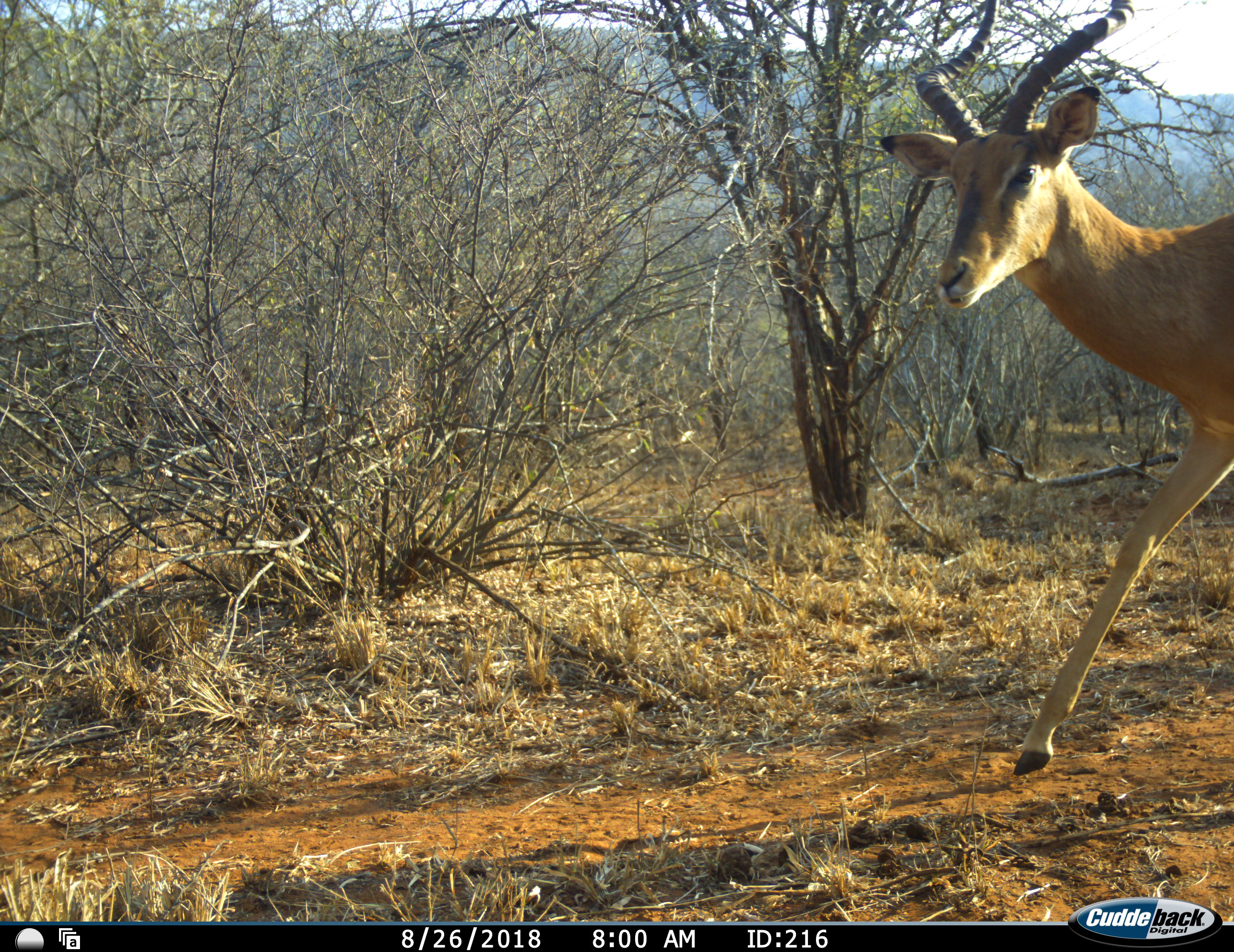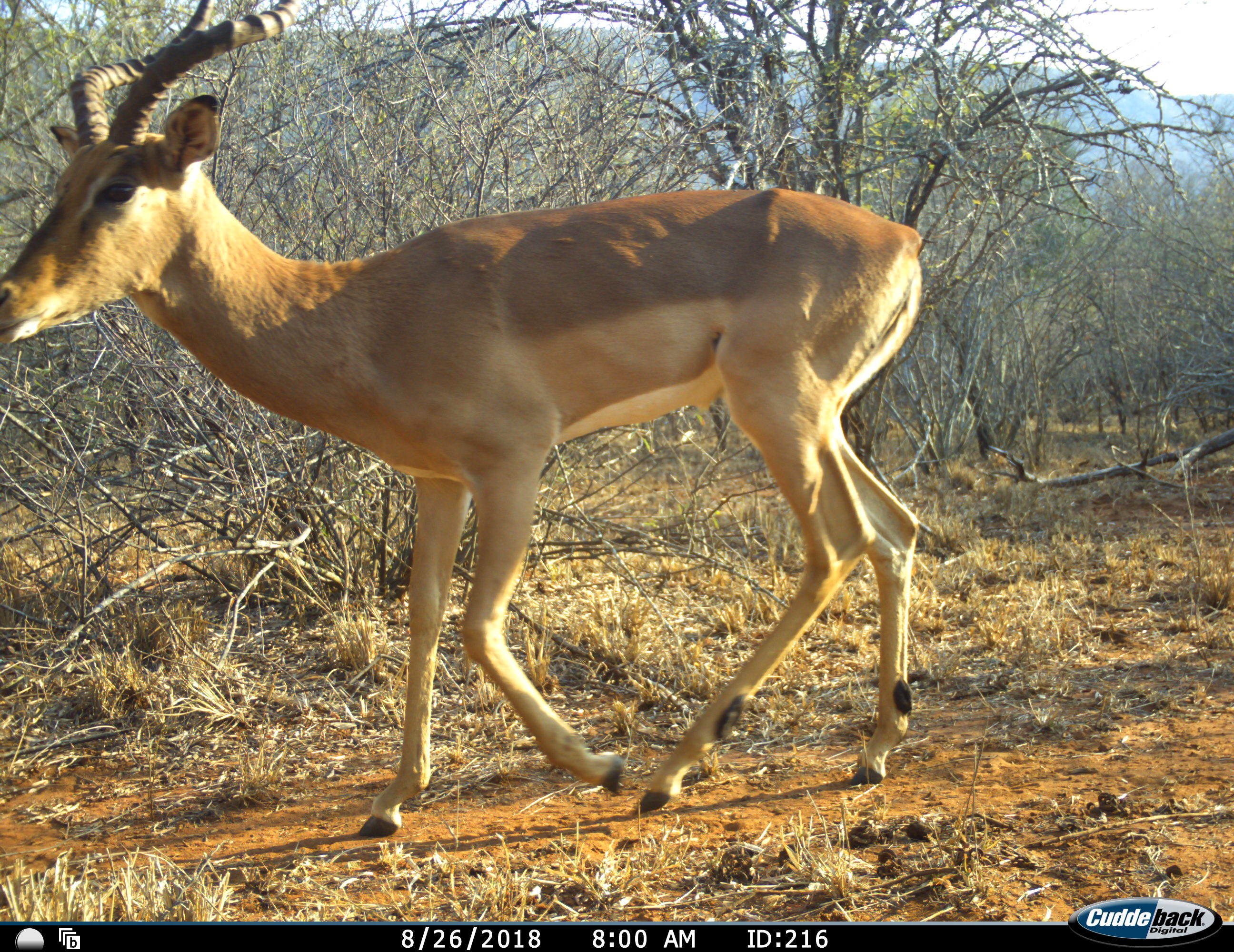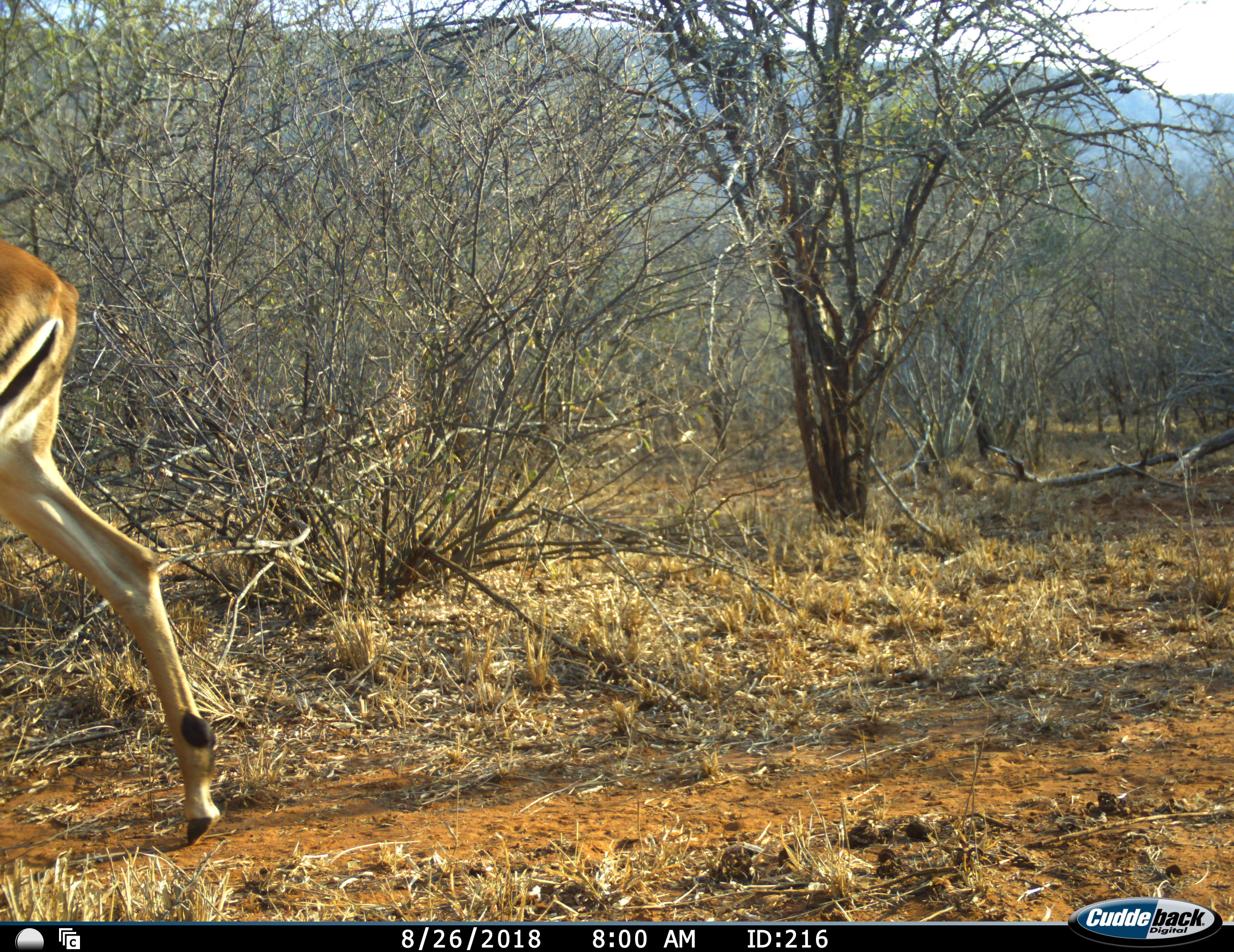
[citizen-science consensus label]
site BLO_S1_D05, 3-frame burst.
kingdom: Animalia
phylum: Chordata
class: Mammalia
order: Artiodactyla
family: Bovidae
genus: Aepyceros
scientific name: Aepyceros melampus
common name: impala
Impala (Aepyceros melampus), count 1. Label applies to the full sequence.